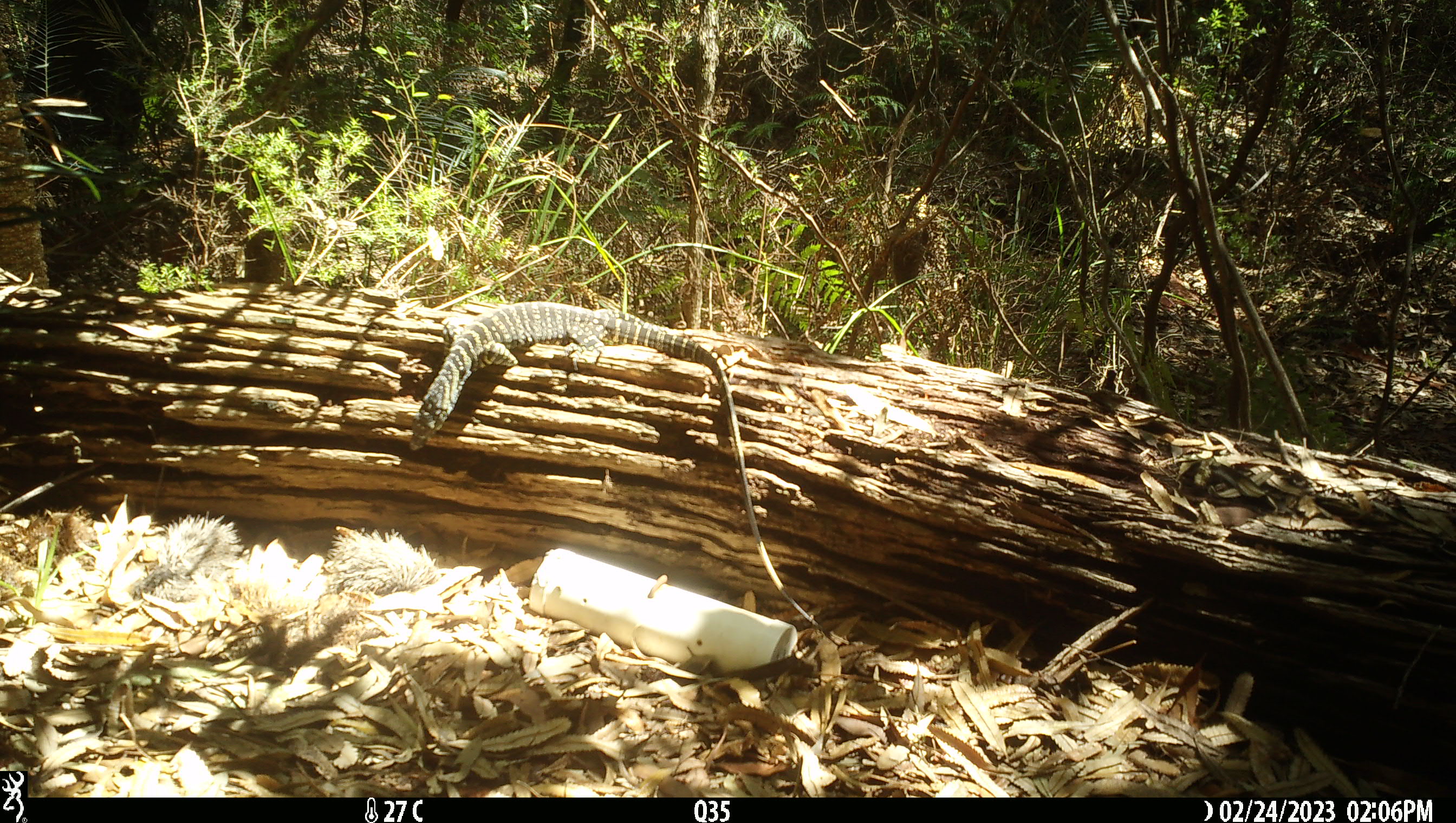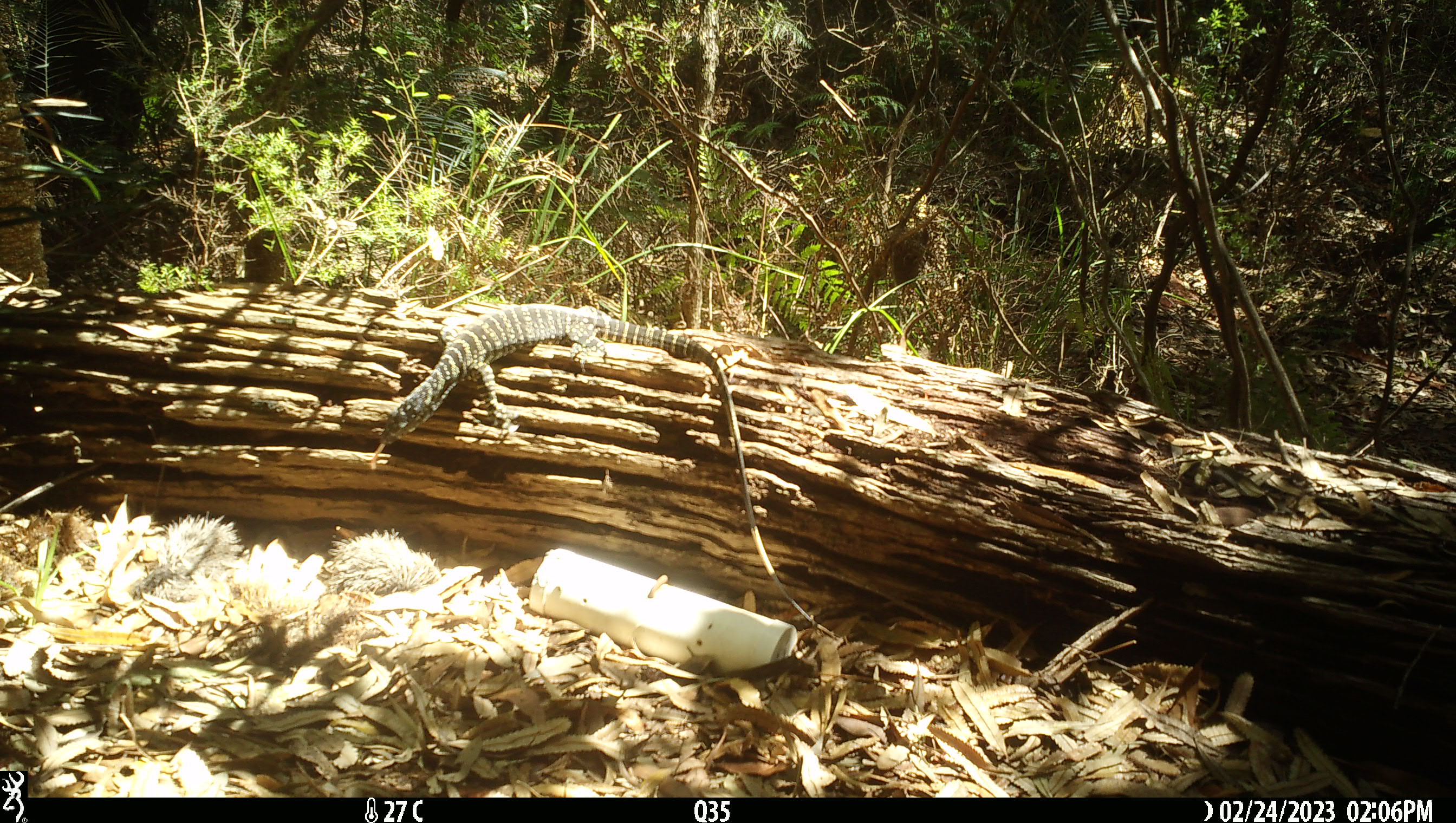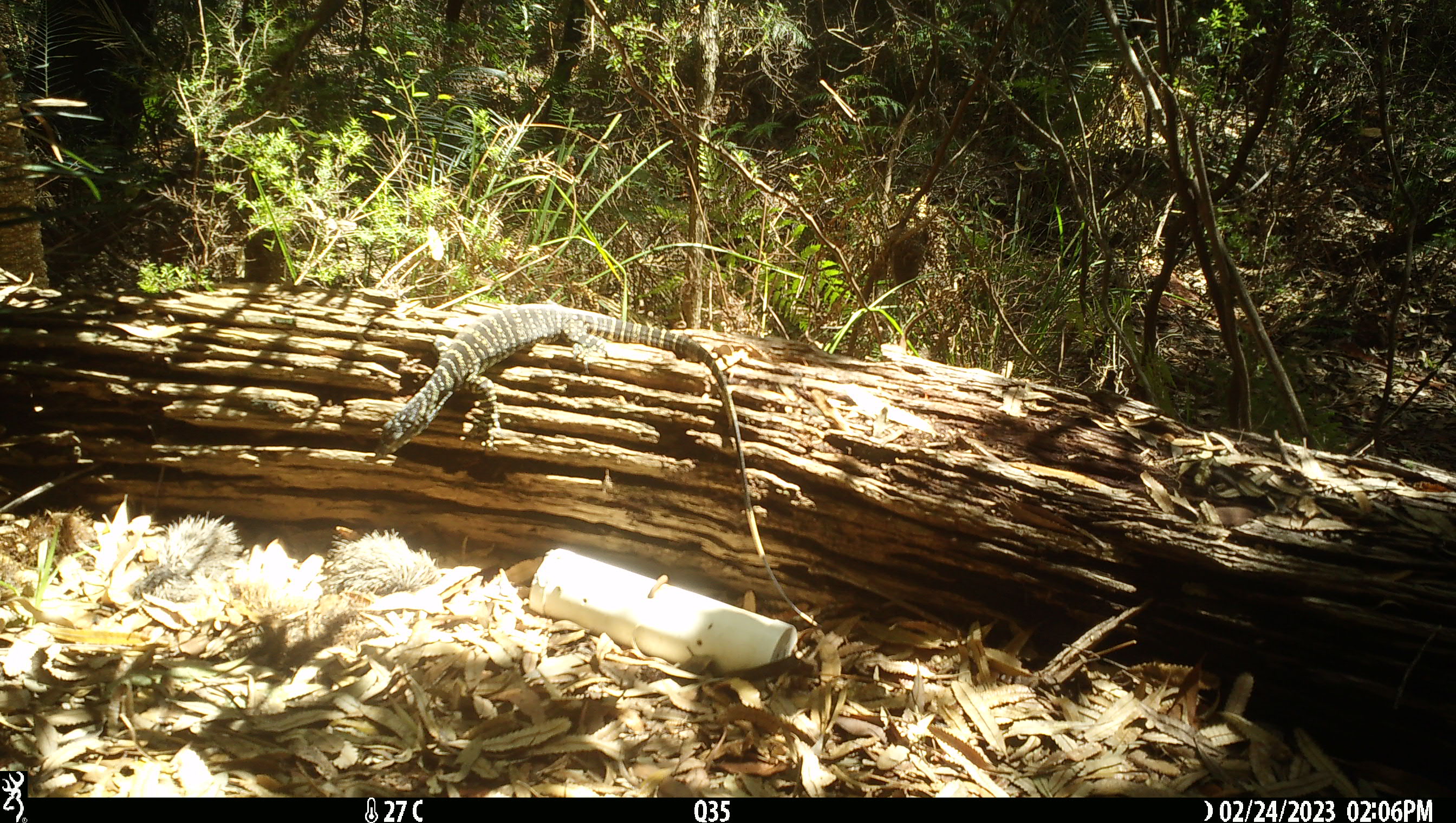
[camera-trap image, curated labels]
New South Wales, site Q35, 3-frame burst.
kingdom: Animalia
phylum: Chordata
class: Reptilia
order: Squamata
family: Varanidae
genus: Varanus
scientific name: Varanus varius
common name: lace monitor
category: goanna